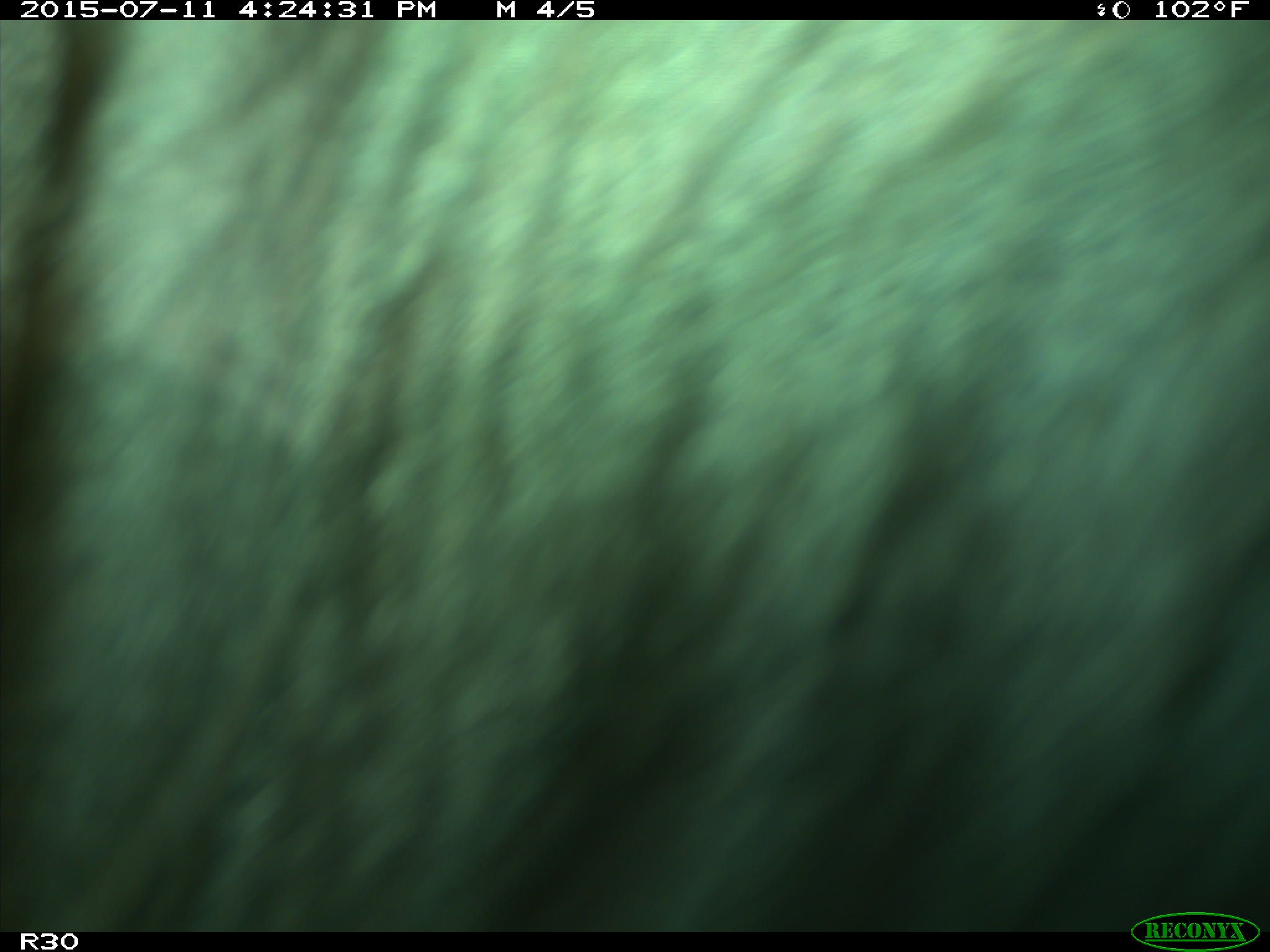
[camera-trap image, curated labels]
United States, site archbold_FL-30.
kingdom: Animalia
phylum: Chordata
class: Mammalia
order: Artiodactyla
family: Bovidae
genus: Bos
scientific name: Bos taurus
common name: domestic cow